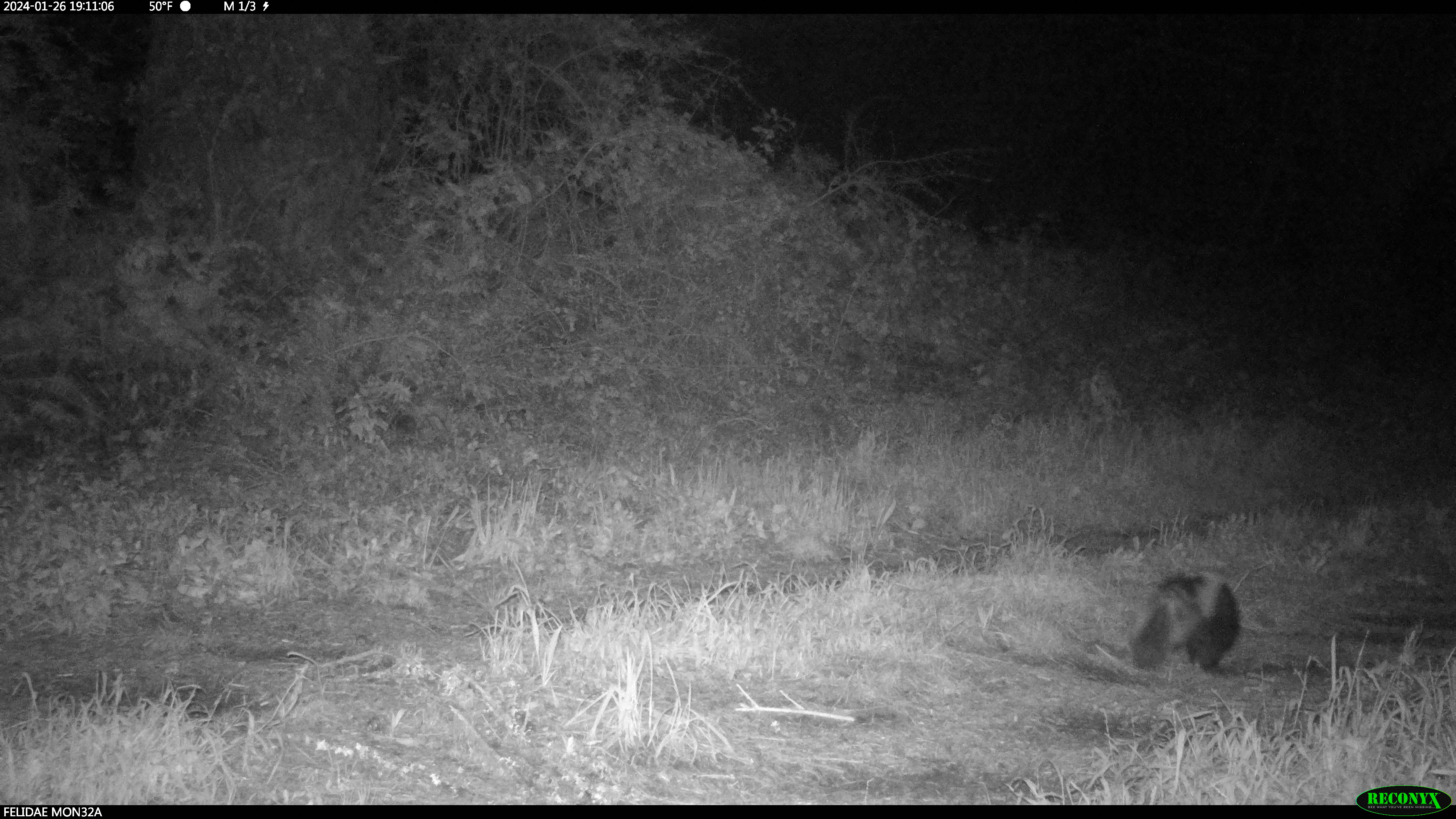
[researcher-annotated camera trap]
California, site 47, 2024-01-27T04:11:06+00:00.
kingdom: Animalia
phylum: Chordata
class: Mammalia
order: Carnivora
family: Mephitidae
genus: Mephitis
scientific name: Mephitis mephitis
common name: striped skunk